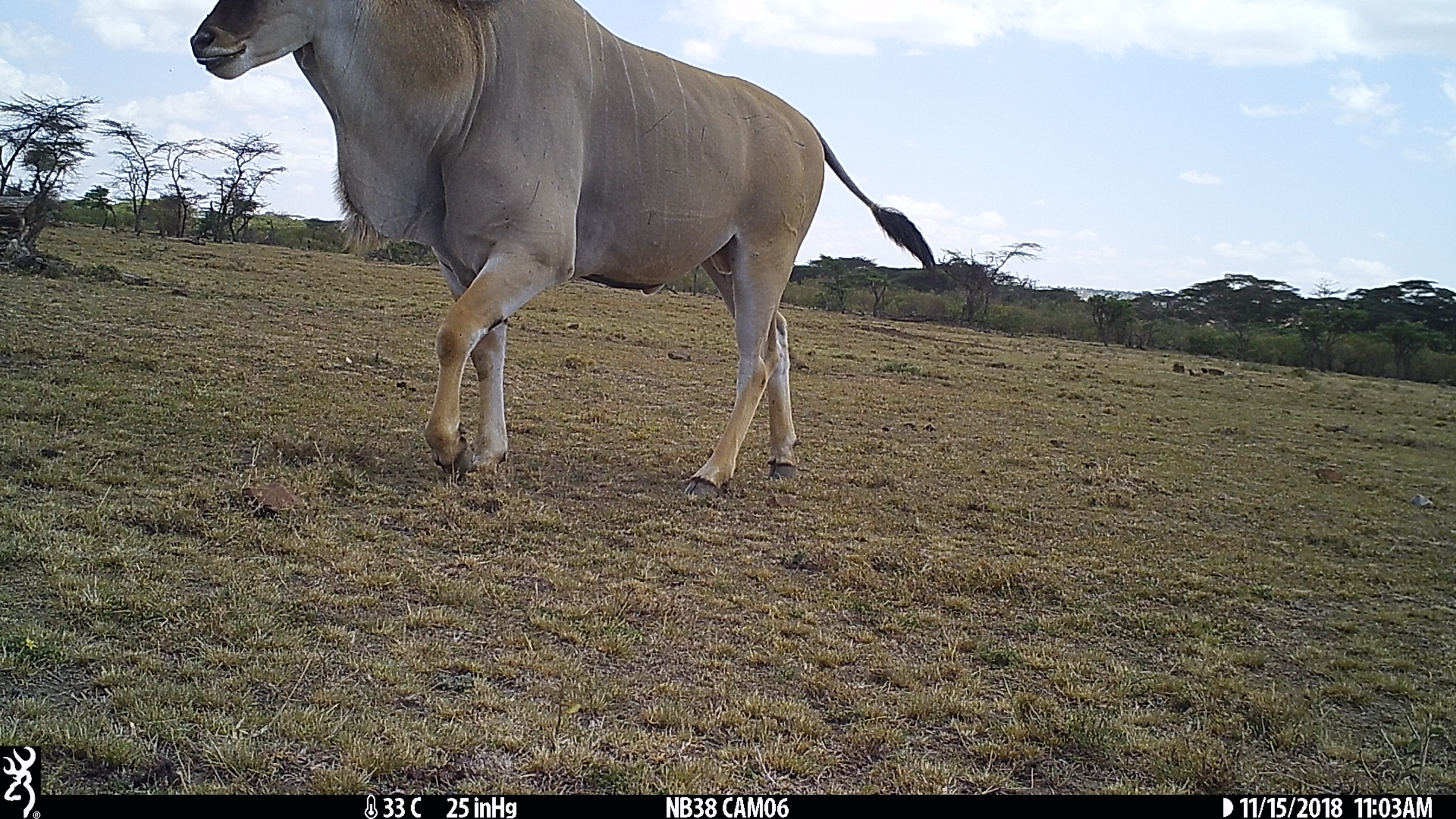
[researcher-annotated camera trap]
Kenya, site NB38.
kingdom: Animalia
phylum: Chordata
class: Mammalia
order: Artiodactyla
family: Bovidae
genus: Tragelaphus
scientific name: Tragelaphus oryx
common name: eland